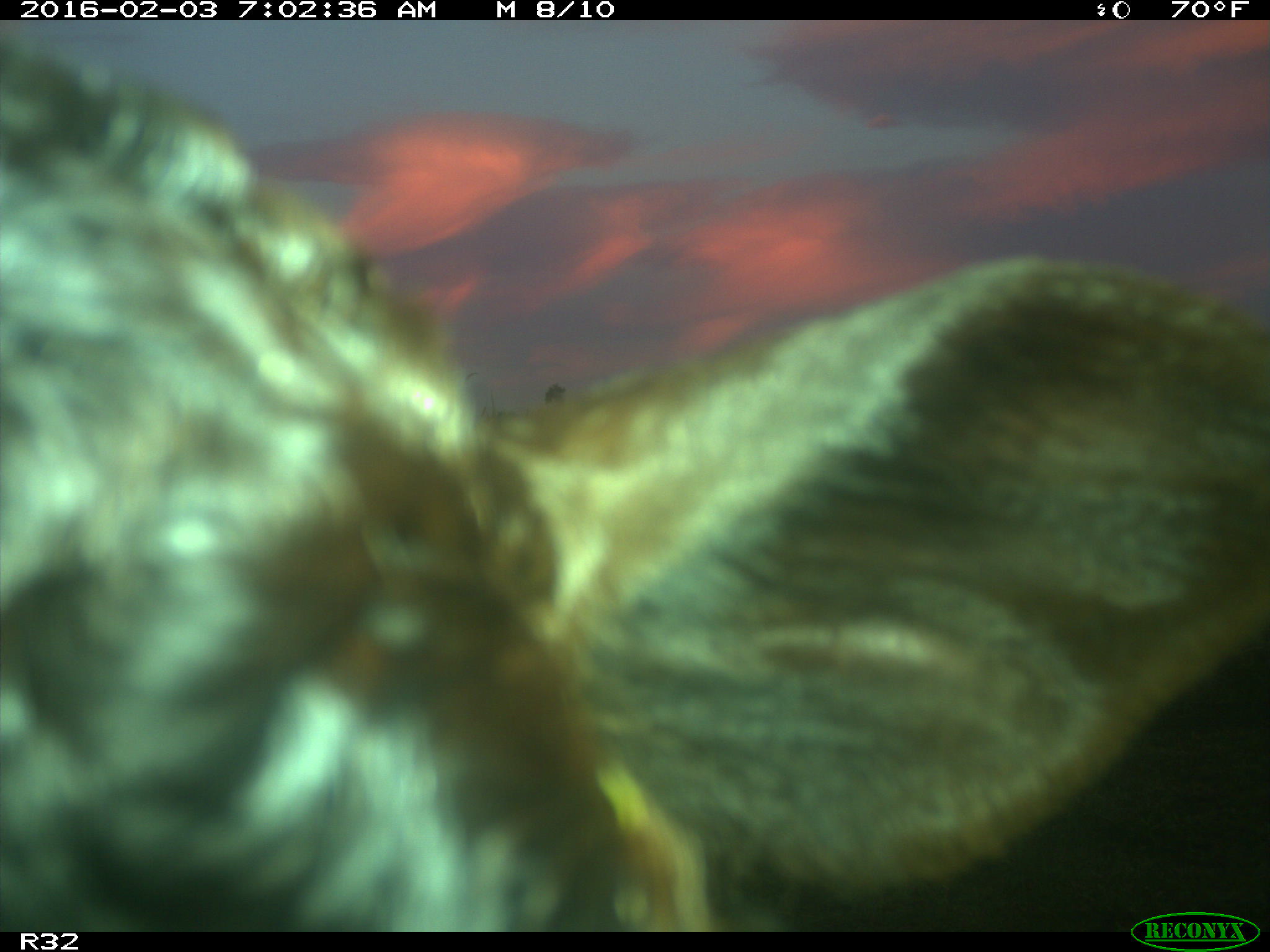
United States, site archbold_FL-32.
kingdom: Animalia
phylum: Chordata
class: Mammalia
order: Artiodactyla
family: Bovidae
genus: Bos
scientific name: Bos taurus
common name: domestic cow